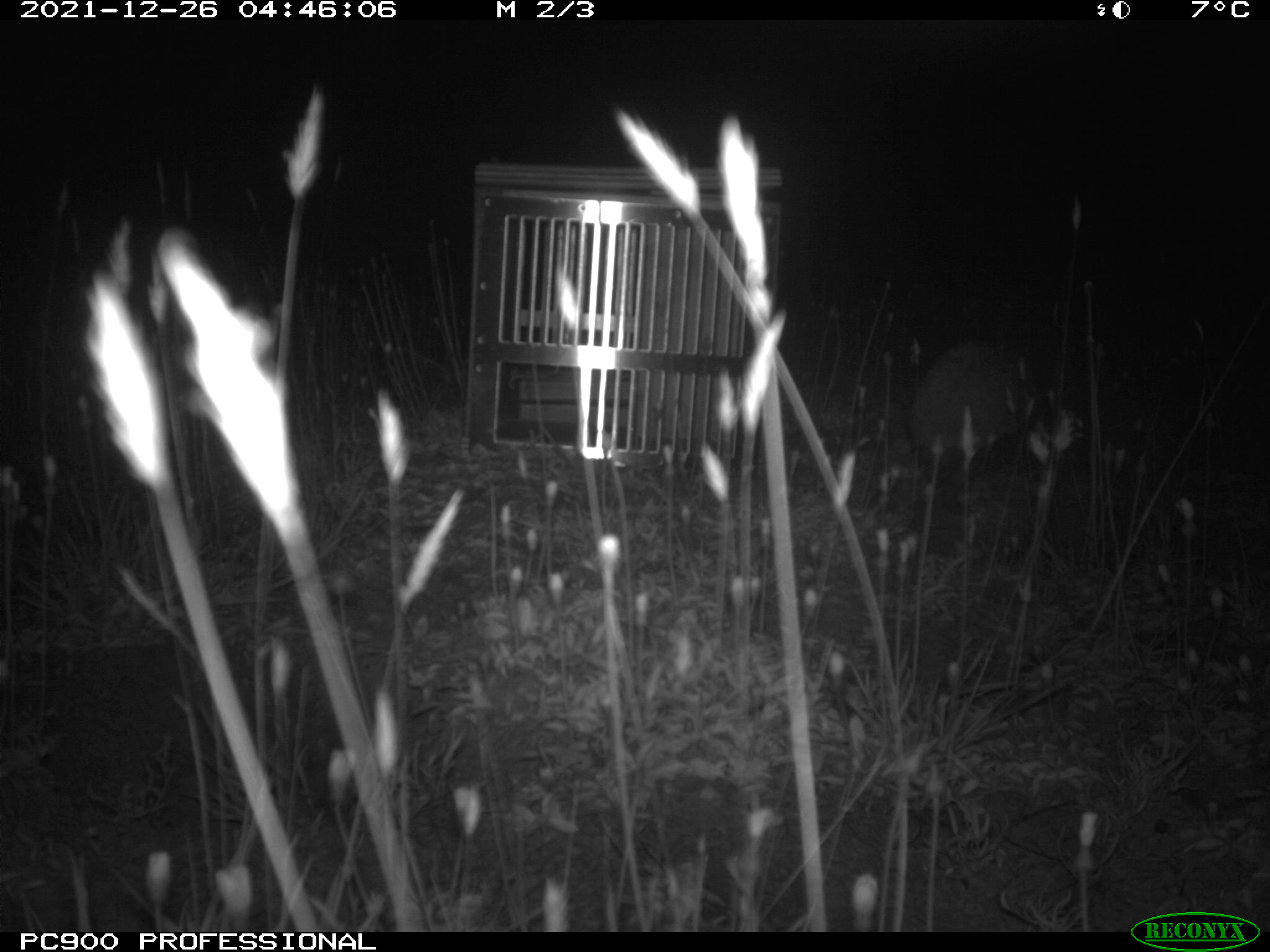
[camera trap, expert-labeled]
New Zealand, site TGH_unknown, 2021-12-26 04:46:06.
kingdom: Animalia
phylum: Chordata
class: Mammalia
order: Eulipotyphla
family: Erinaceidae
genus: Erinaceus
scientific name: Erinaceus europaeus europaeus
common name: european hedgehog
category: hedgehog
Hedgehog (european hedgehog) (Erinaceus europaeus europaeus).